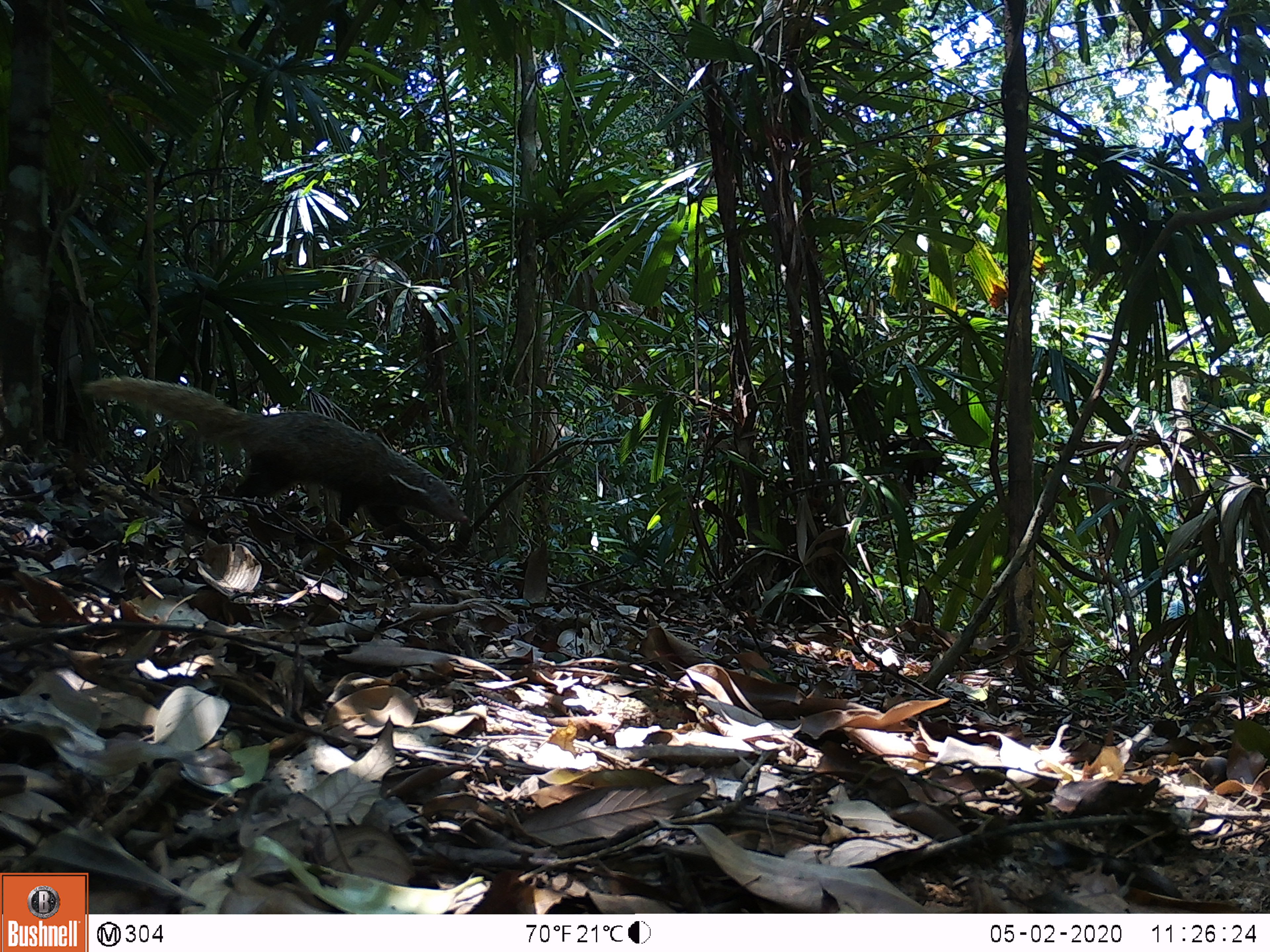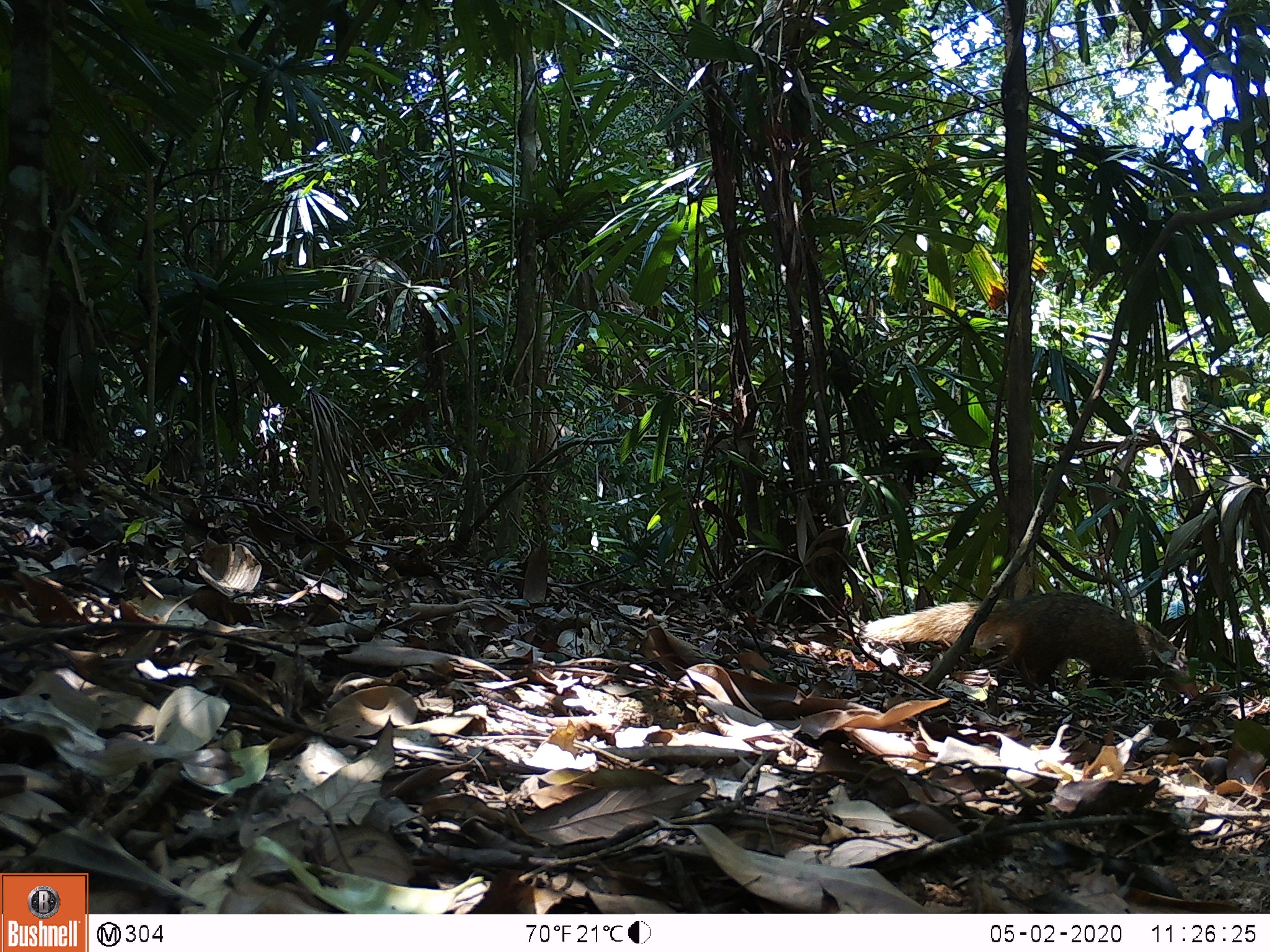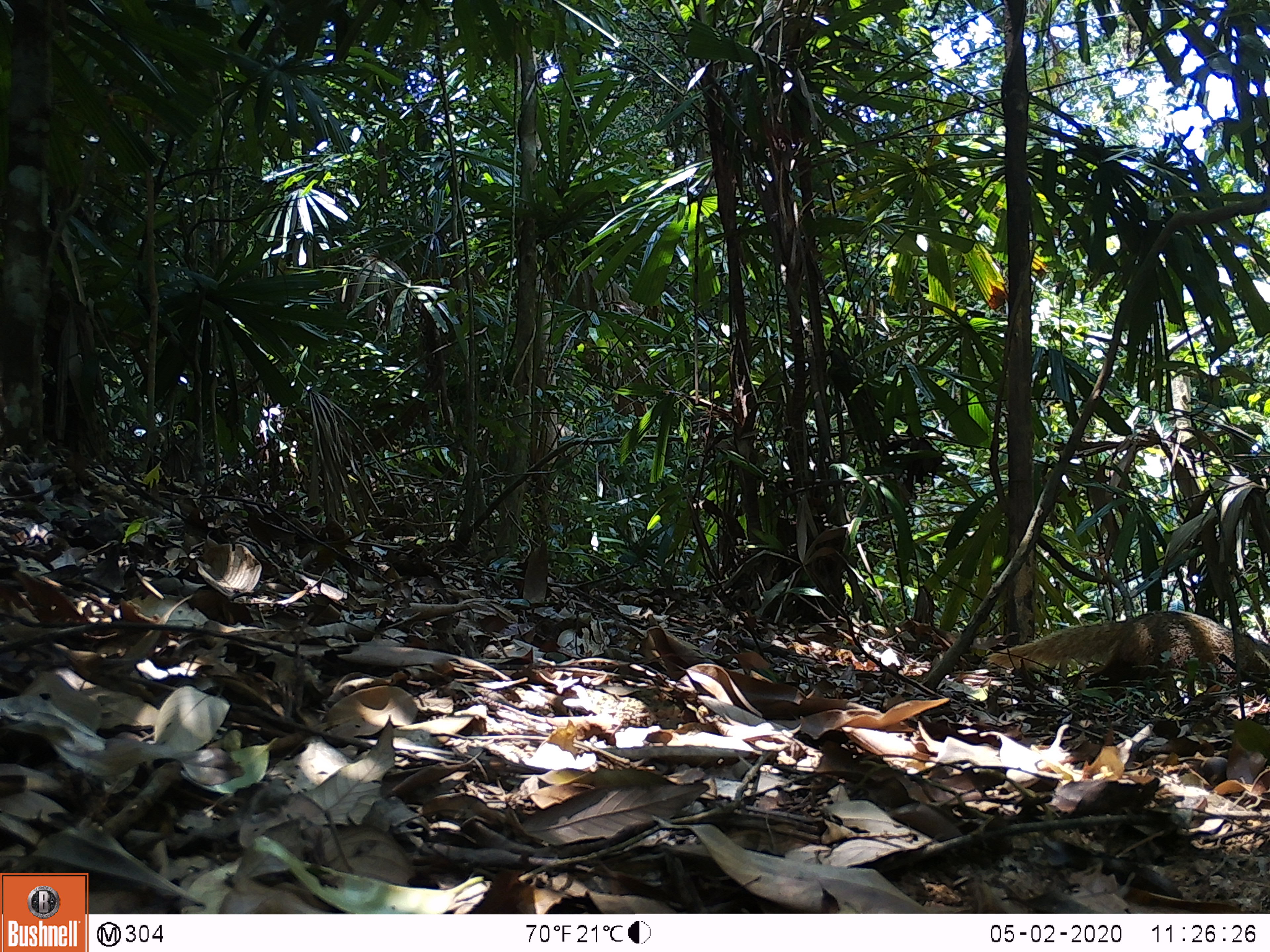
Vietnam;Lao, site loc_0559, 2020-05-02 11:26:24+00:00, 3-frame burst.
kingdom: Animalia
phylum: Chordata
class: Mammalia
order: Carnivora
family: Herpestidae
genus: Urva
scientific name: Urva urva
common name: crab-eating mongoose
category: crab eating mongoose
Crab eating mongoose (crab-eating mongoose) (Urva urva). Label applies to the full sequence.